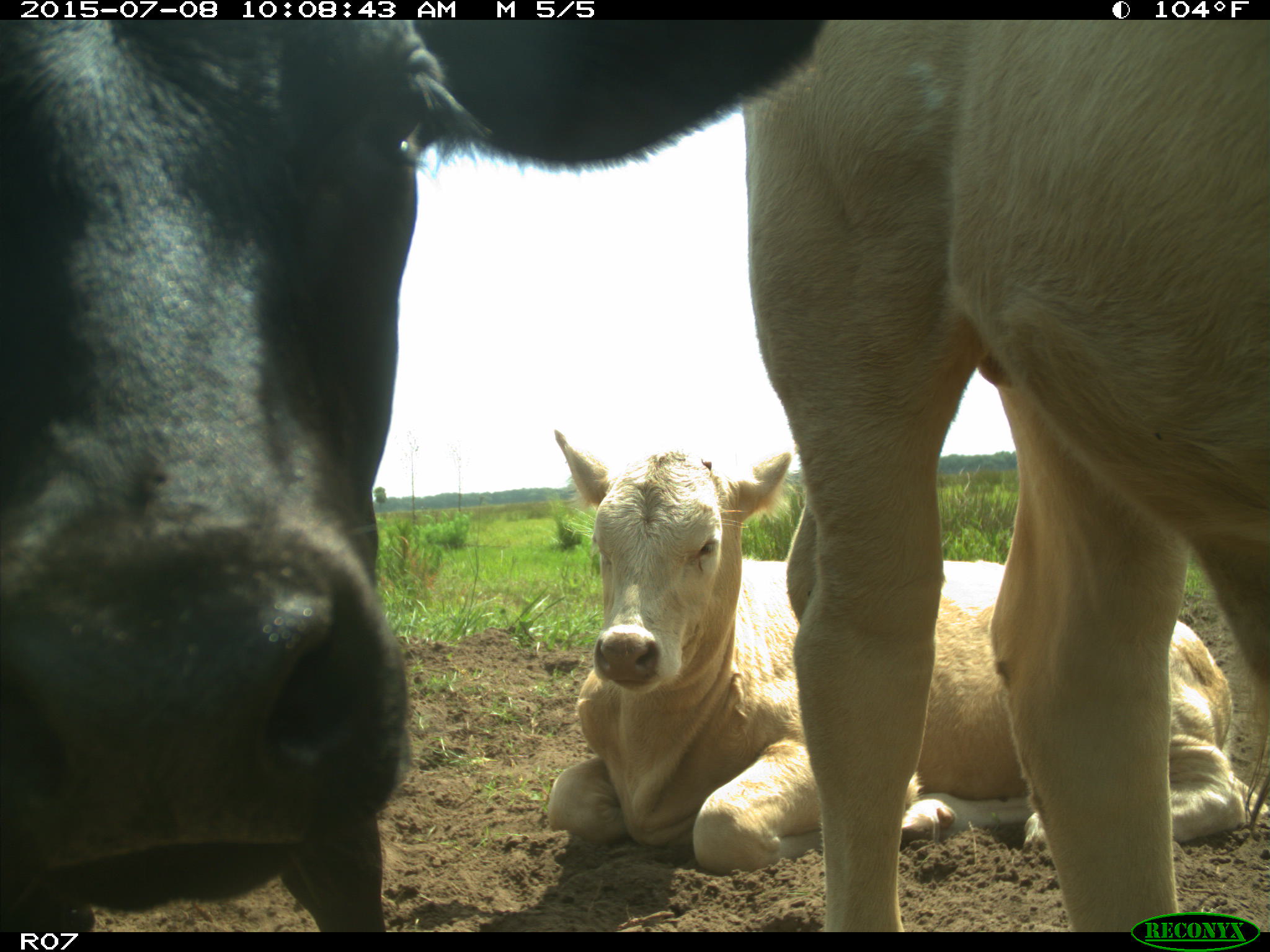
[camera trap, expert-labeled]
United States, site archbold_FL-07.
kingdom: Animalia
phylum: Chordata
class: Mammalia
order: Artiodactyla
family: Bovidae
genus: Bos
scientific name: Bos taurus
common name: domestic cow